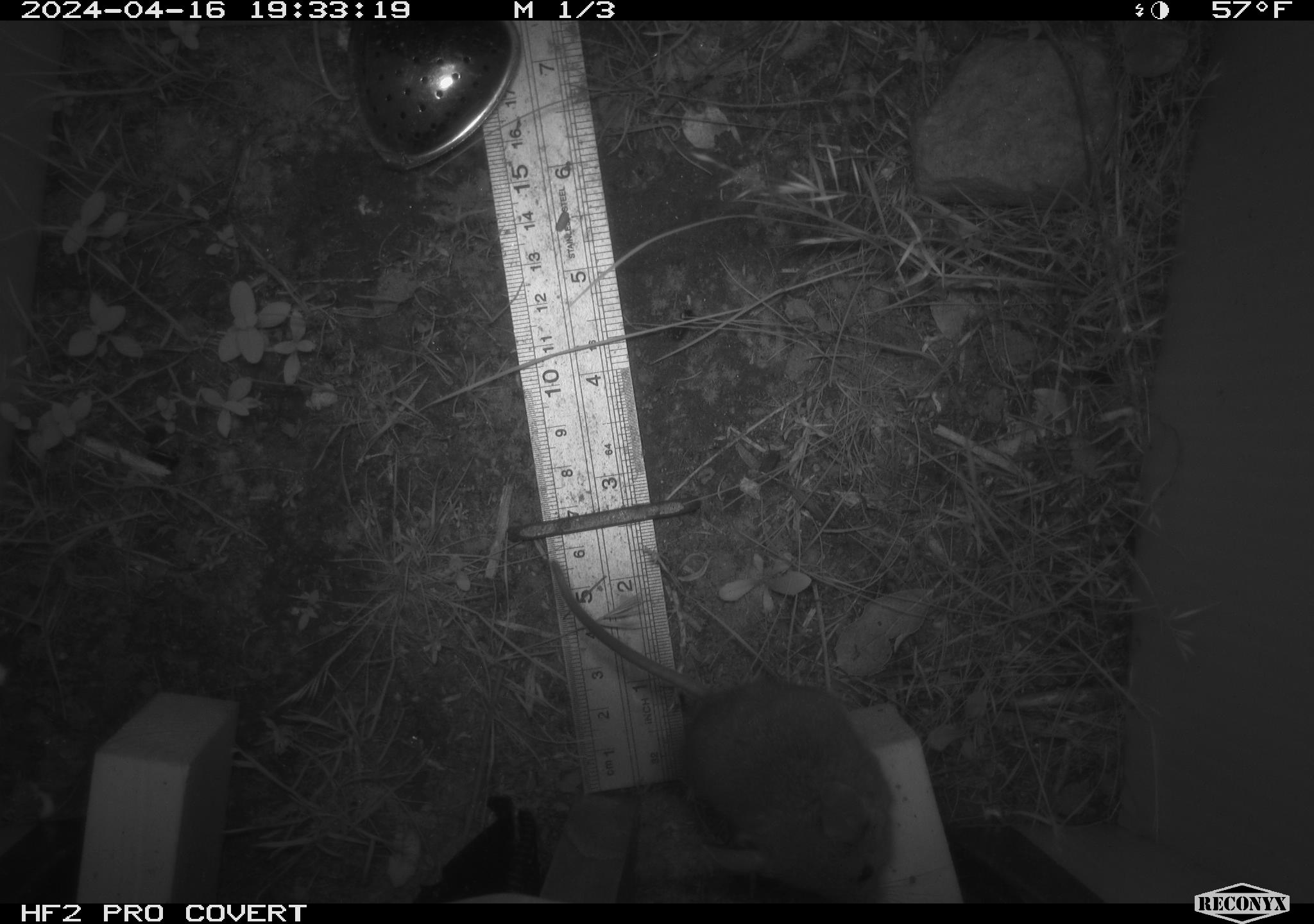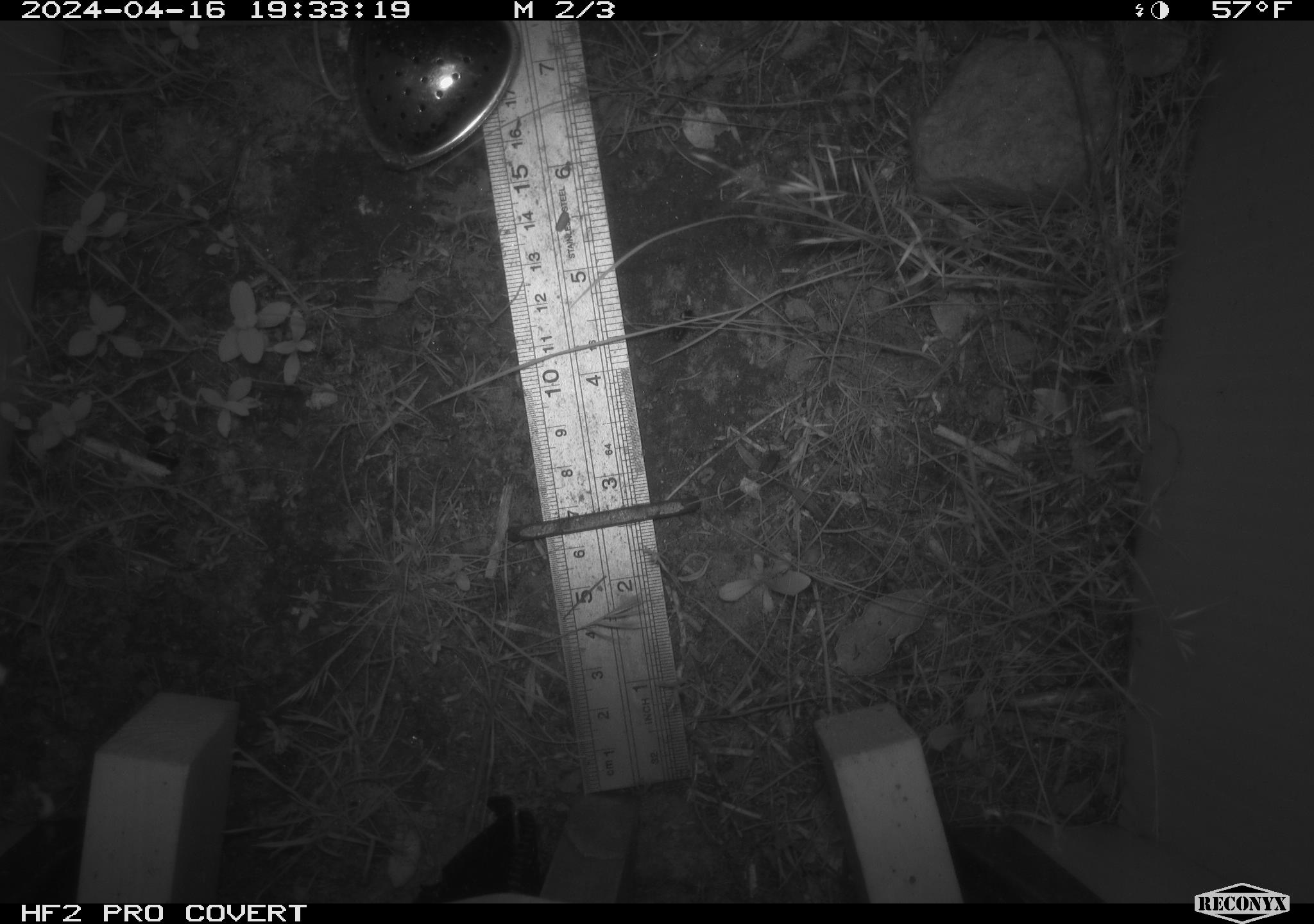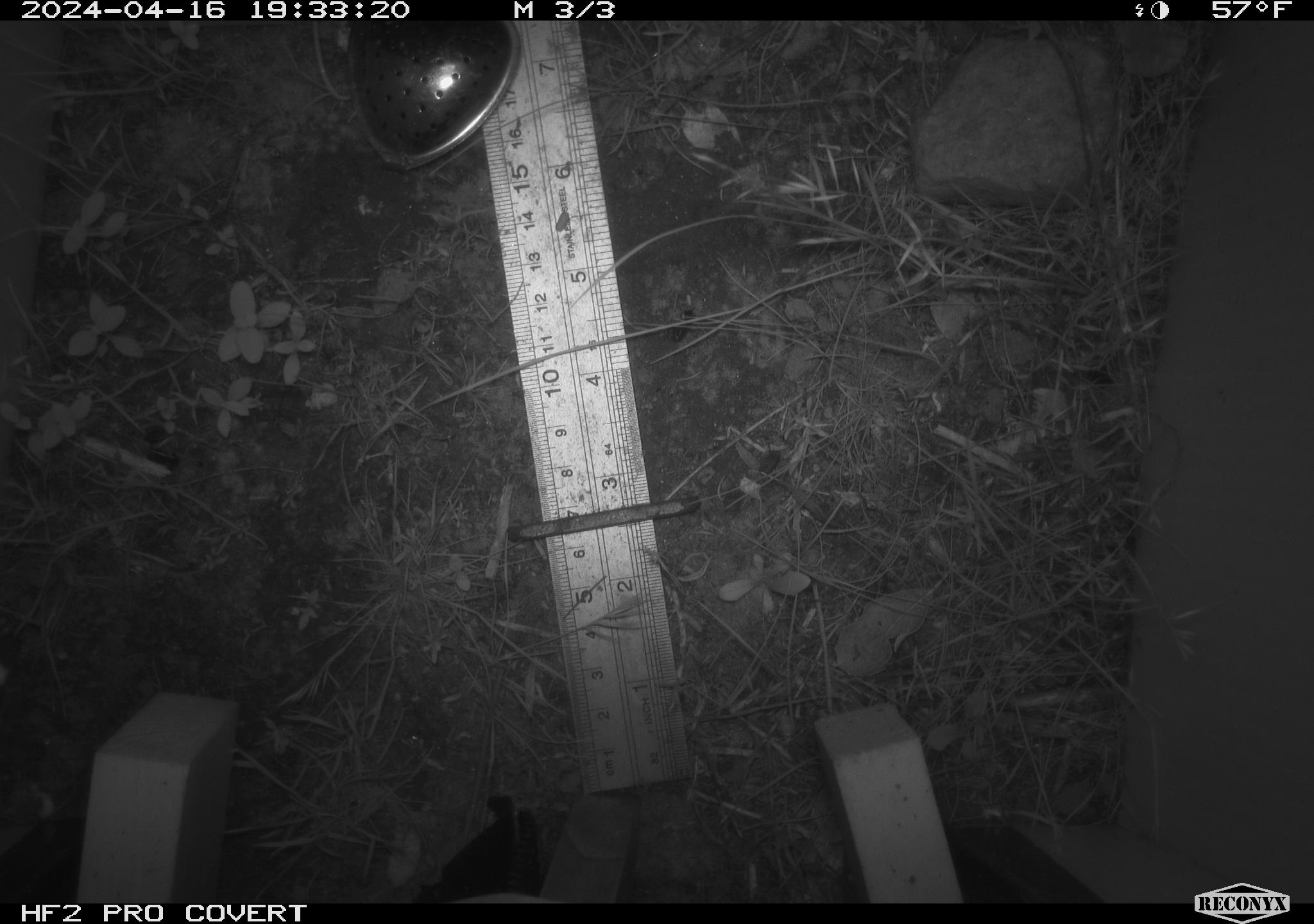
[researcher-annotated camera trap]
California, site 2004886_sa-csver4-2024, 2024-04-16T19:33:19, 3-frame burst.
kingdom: Animalia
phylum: Chordata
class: Mammalia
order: Rodentia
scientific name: Rodentia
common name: mouse species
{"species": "mouse species (Rodentia)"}